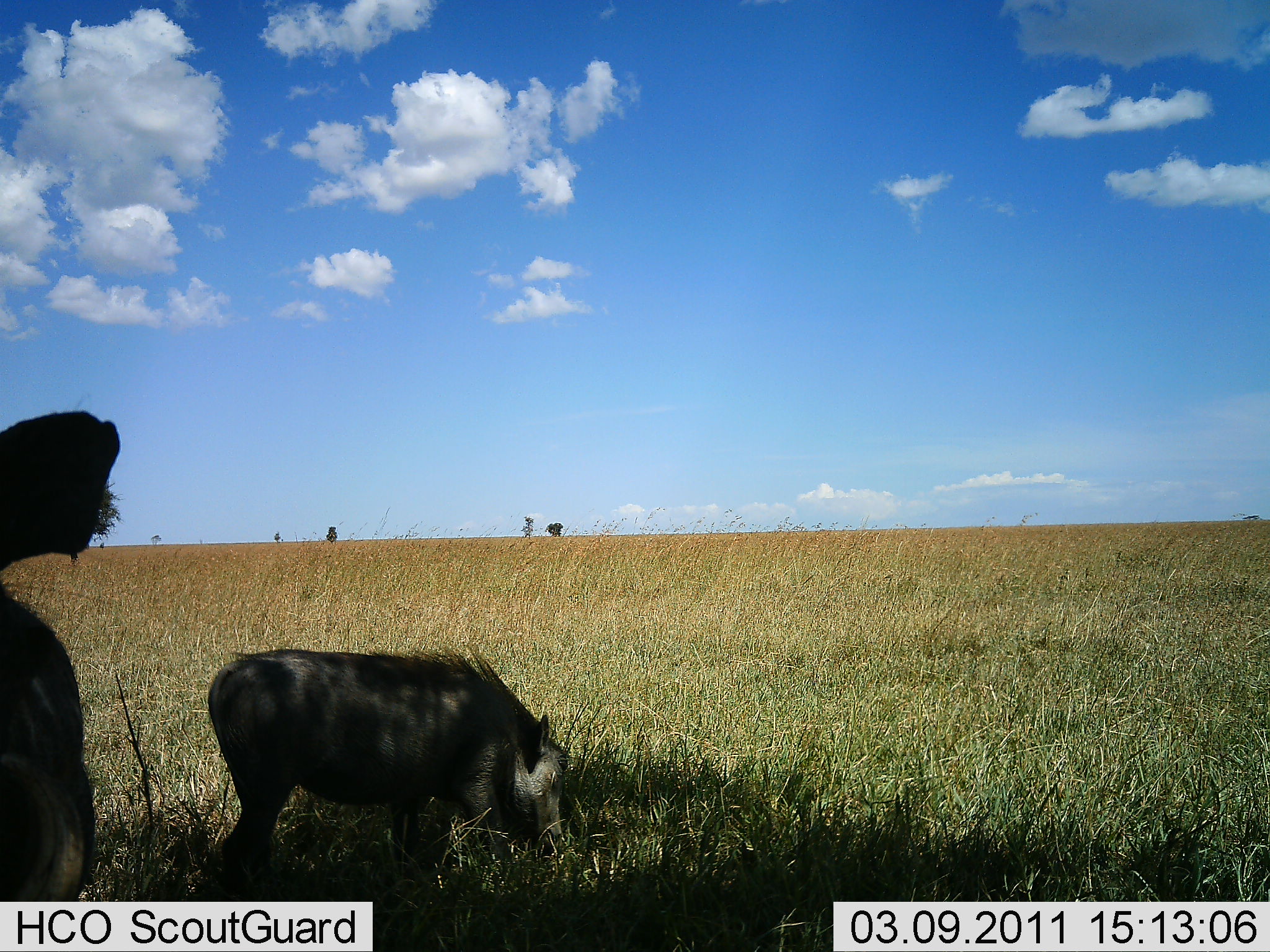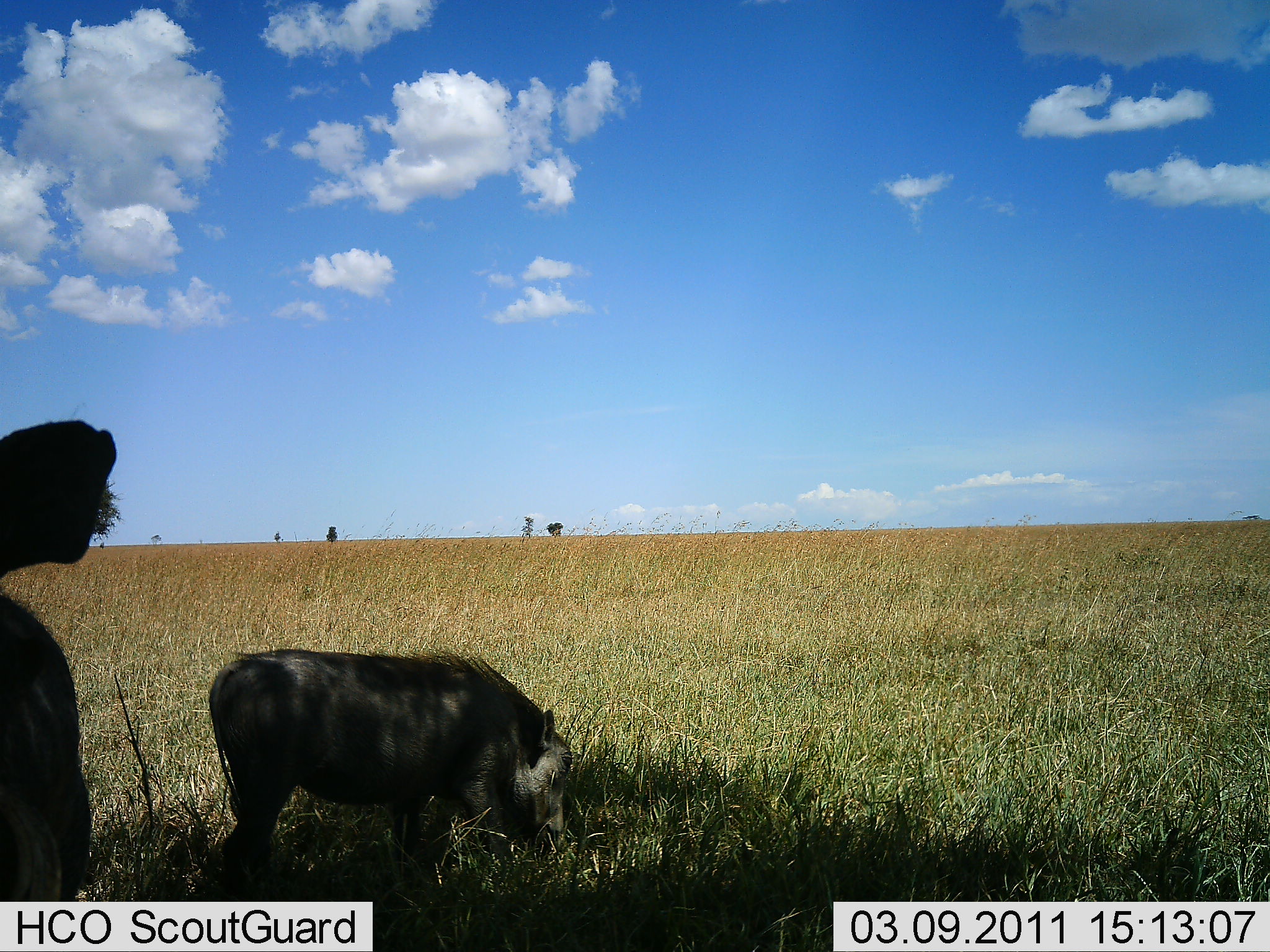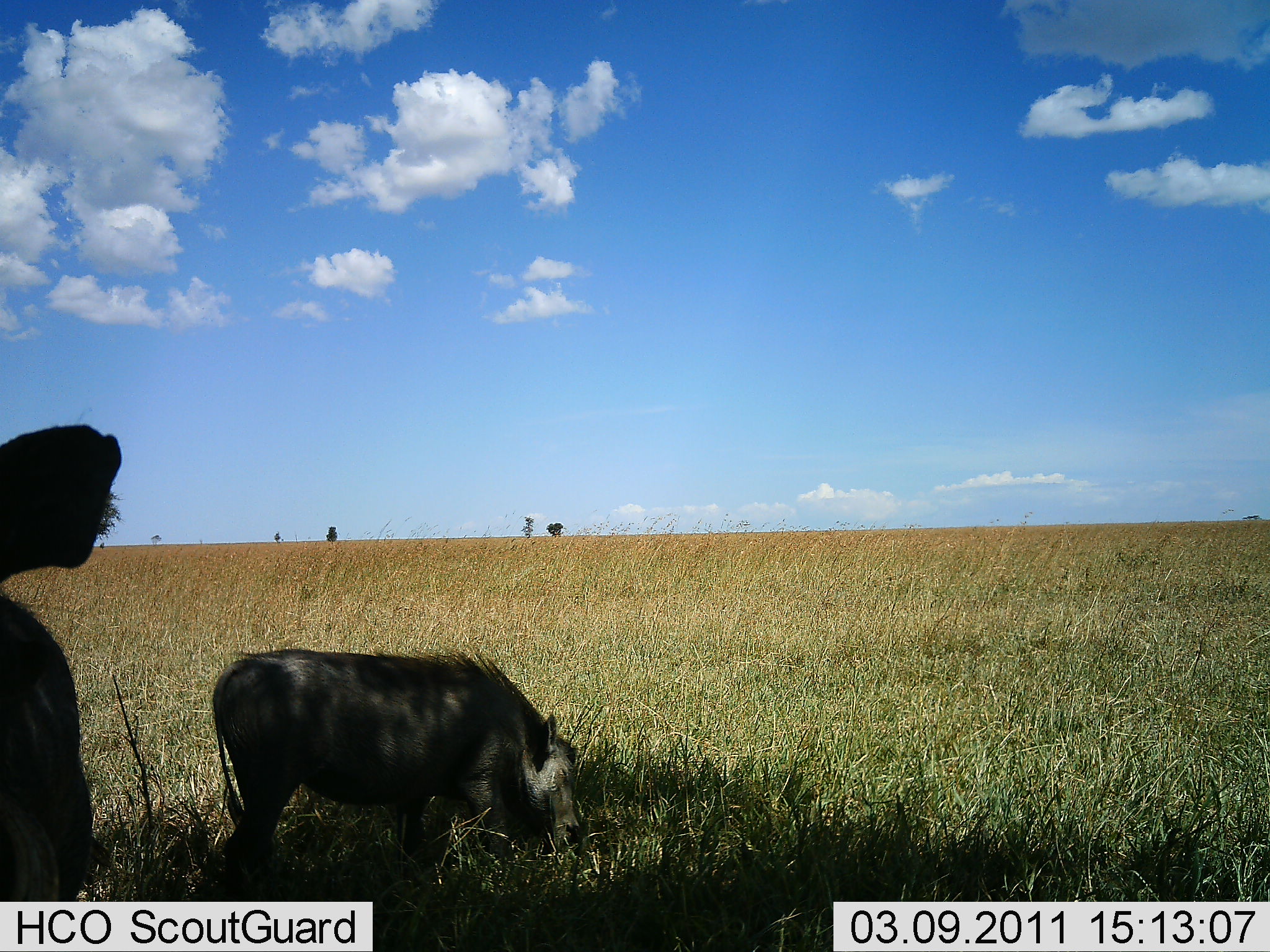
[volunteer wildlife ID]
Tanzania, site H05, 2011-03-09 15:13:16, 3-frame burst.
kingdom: Animalia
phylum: Chordata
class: Mammalia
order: Artiodactyla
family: Suidae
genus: Phacochoerus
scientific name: Phacochoerus africanus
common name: warthog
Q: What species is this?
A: Warthog (Phacochoerus africanus).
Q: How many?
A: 2.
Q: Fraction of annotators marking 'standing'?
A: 36%.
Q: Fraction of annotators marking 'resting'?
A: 0%.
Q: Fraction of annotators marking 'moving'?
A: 0%.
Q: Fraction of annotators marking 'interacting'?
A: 0%.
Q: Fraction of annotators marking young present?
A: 0%.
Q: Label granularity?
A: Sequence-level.